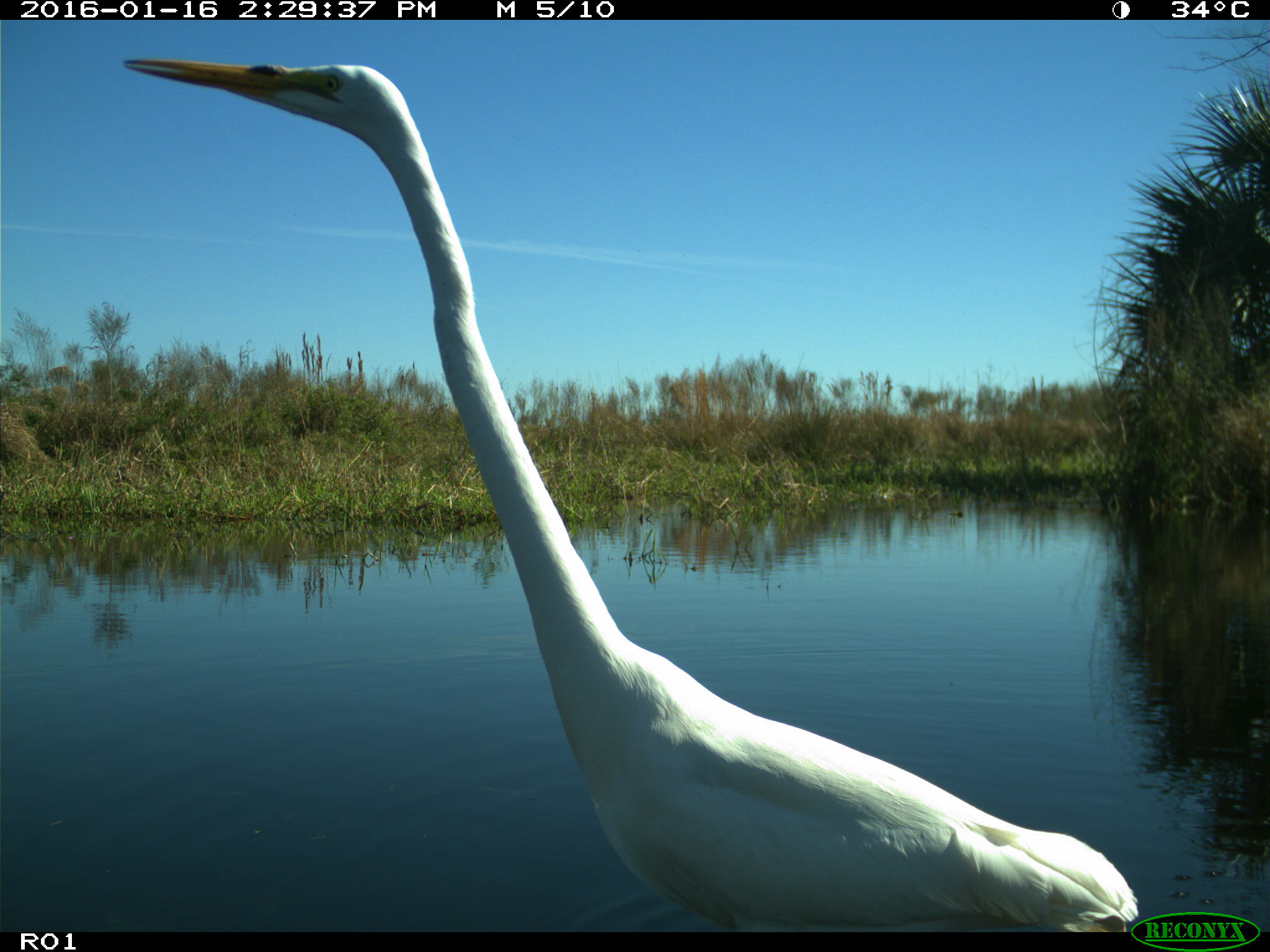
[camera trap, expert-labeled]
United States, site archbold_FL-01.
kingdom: Animalia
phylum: Chordata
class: Aves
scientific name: Aves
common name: birds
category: unidentified bird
Unidentified bird (birds) (Aves).